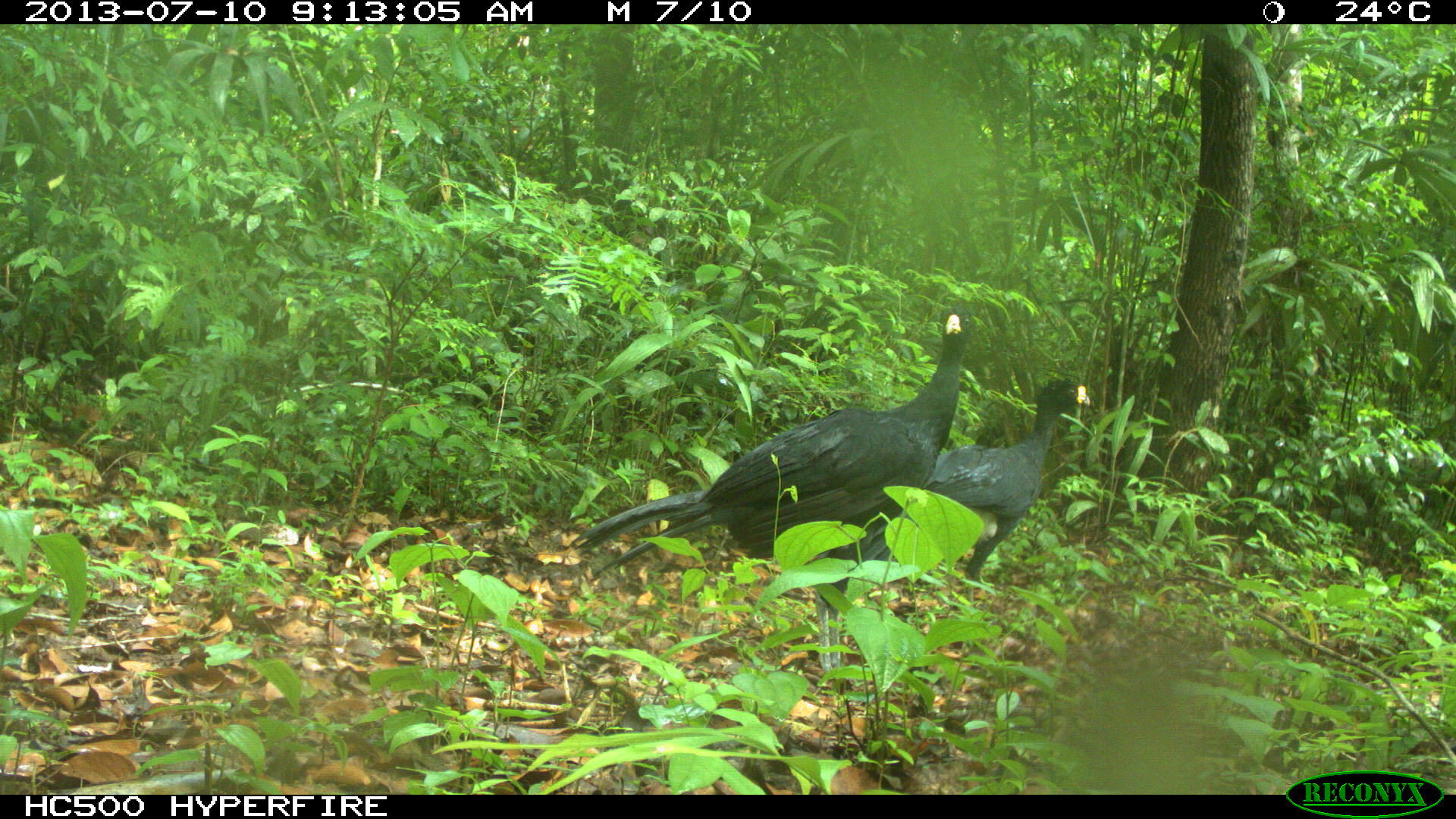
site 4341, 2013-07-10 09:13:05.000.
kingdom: Animalia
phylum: Chordata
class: Aves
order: Galliformes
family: Cracidae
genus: Crax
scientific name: Crax rubra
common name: great curassow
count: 2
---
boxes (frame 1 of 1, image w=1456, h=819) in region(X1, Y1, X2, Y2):
crax rubra: region(564, 308, 974, 682); region(853, 373, 1090, 606)